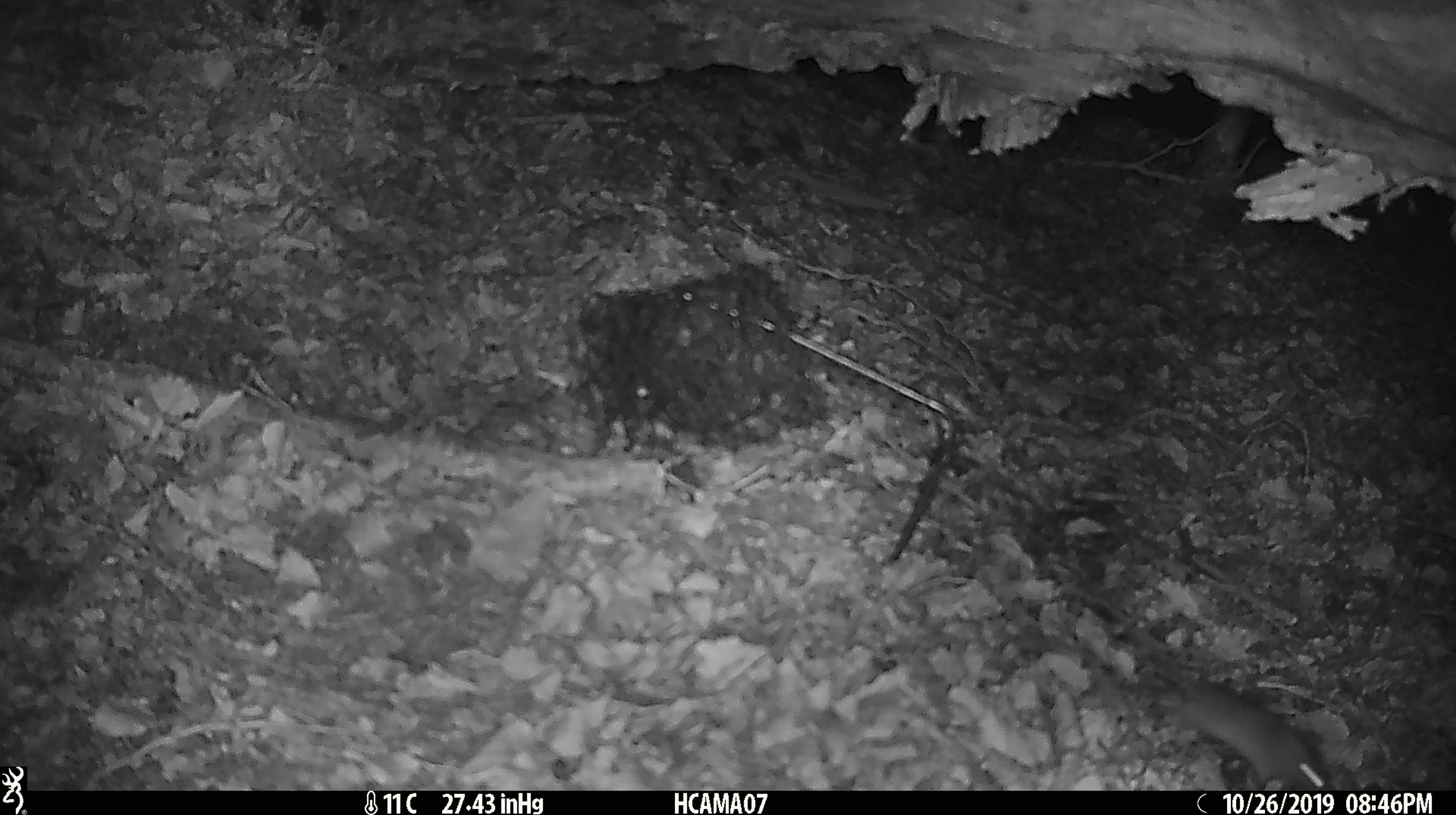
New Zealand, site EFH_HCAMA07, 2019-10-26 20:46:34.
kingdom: Animalia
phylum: Chordata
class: Mammalia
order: Rodentia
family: Muridae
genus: Mus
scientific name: Mus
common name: mouse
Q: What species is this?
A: Mouse (Mus).